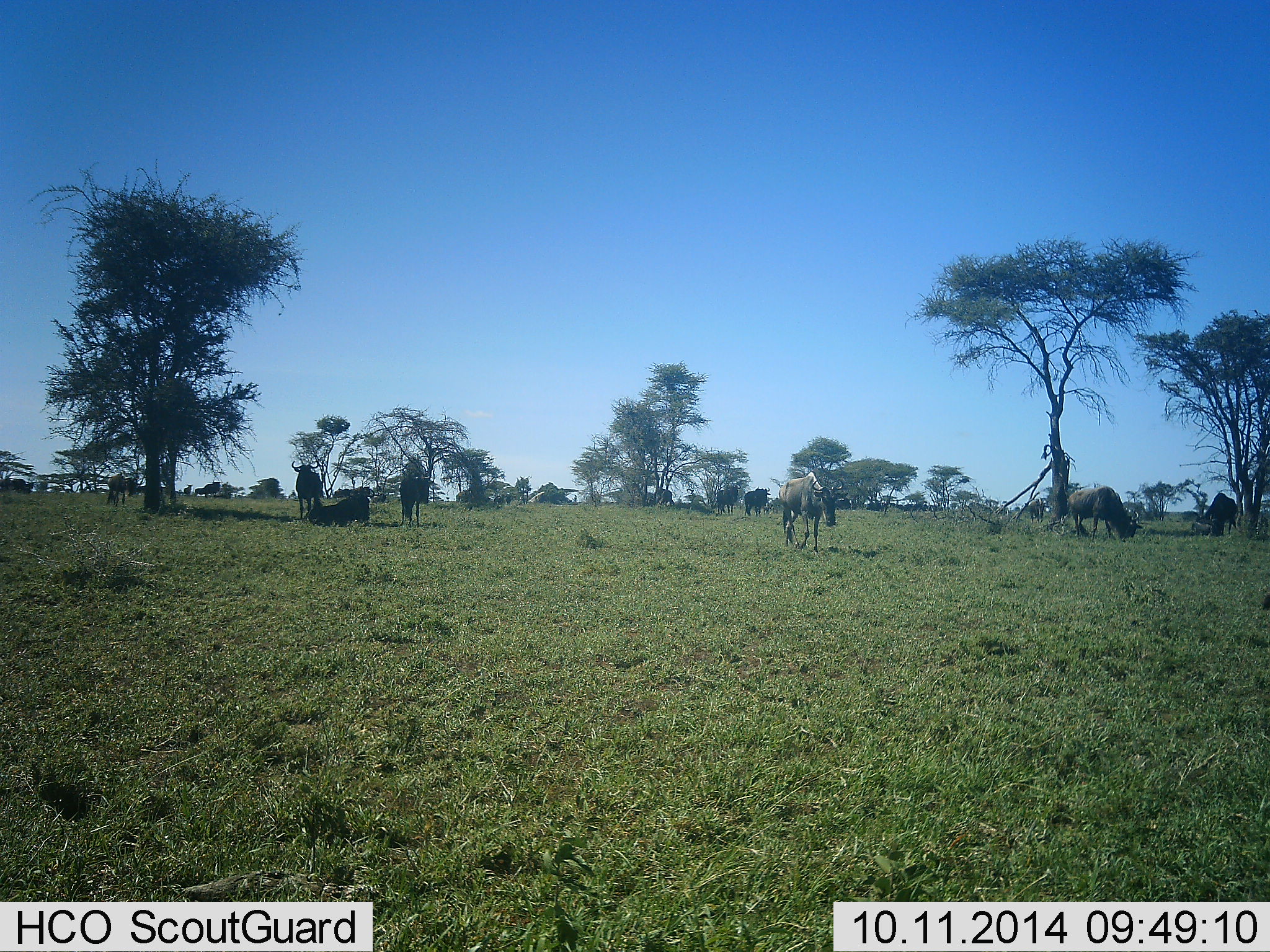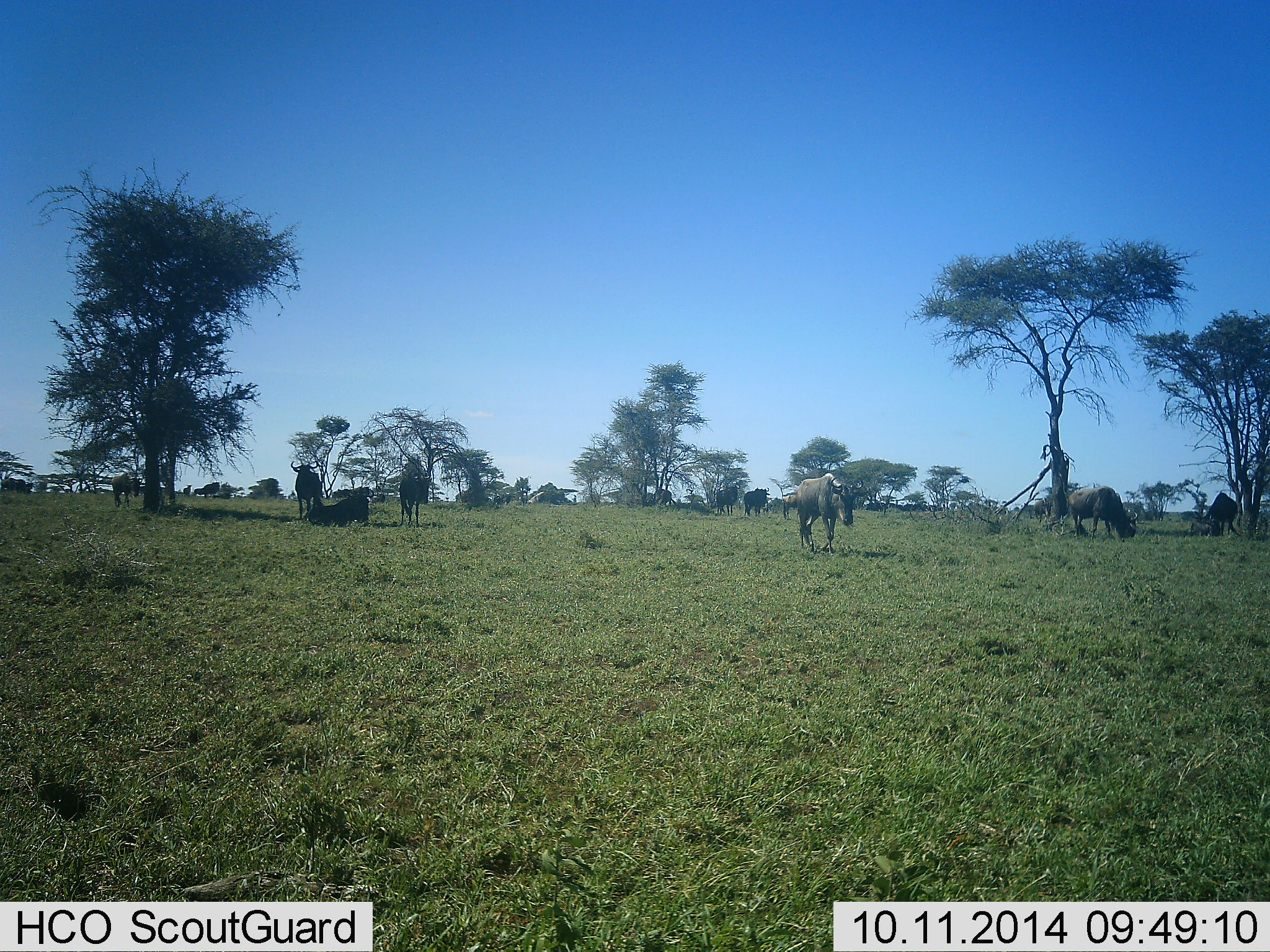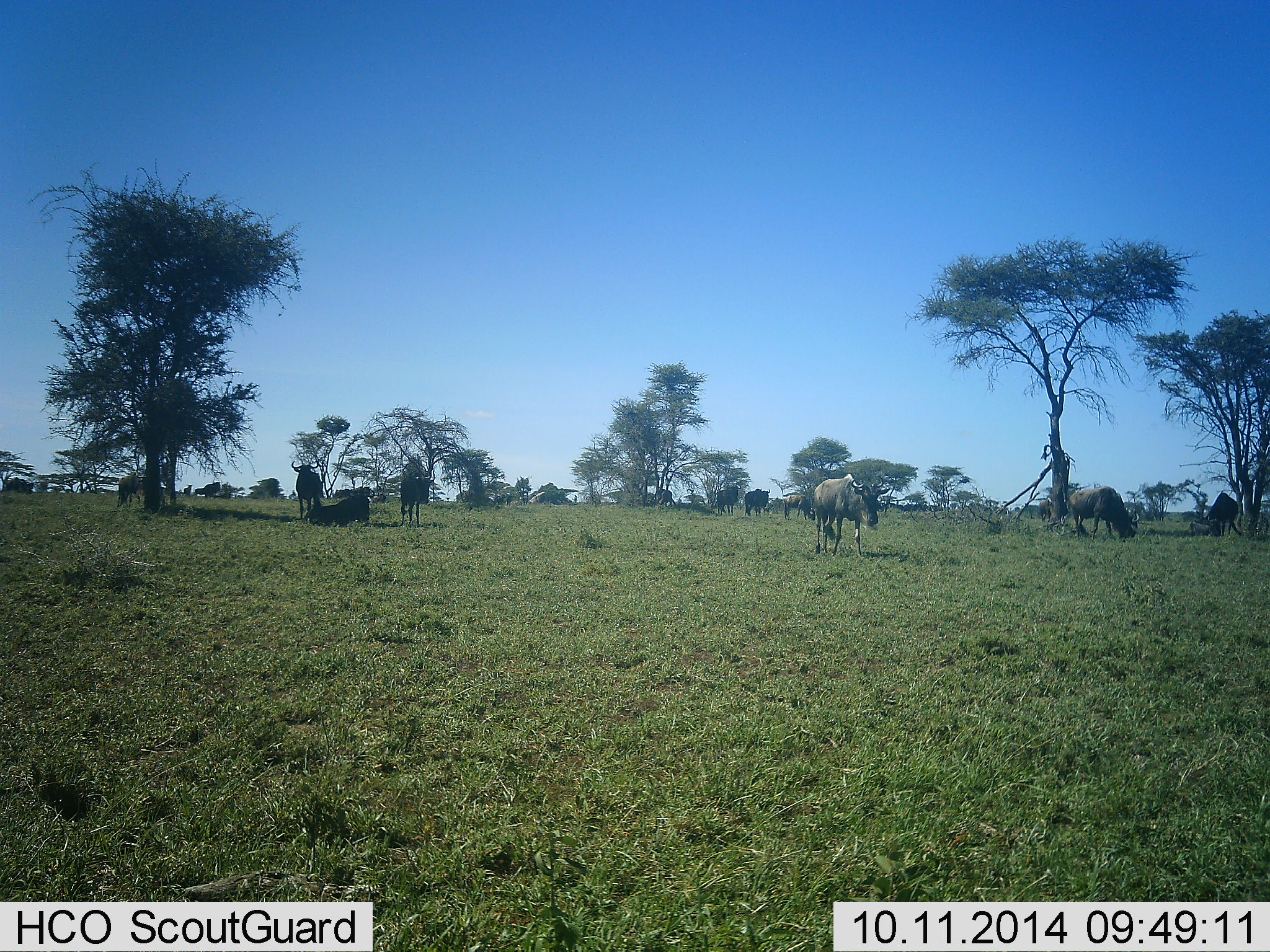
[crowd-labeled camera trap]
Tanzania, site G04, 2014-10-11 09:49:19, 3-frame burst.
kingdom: Animalia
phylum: Chordata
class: Mammalia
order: Artiodactyla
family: Bovidae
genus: Connochaetes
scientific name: Connochaetes taurinus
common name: blue wildebeest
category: wildebeest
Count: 11-50.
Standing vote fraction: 100%.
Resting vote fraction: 70%.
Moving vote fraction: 90%.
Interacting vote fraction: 10%.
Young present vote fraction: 0%.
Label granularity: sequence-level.